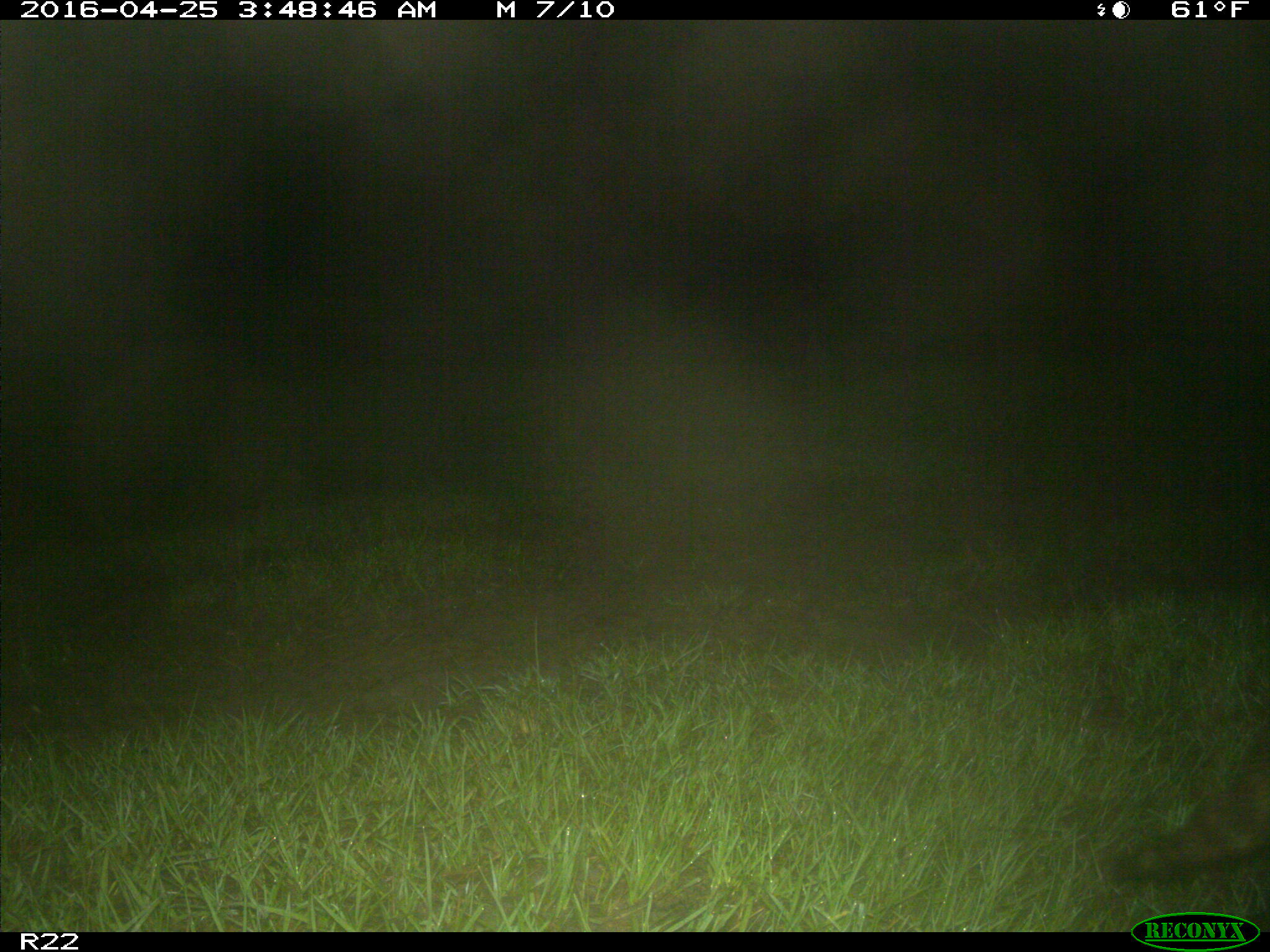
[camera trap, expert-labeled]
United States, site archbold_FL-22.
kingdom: Animalia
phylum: Chordata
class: Mammalia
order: Carnivora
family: Procyonidae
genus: Procyon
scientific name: Procyon lotor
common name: common raccoon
Procyon lotor (common raccoon).